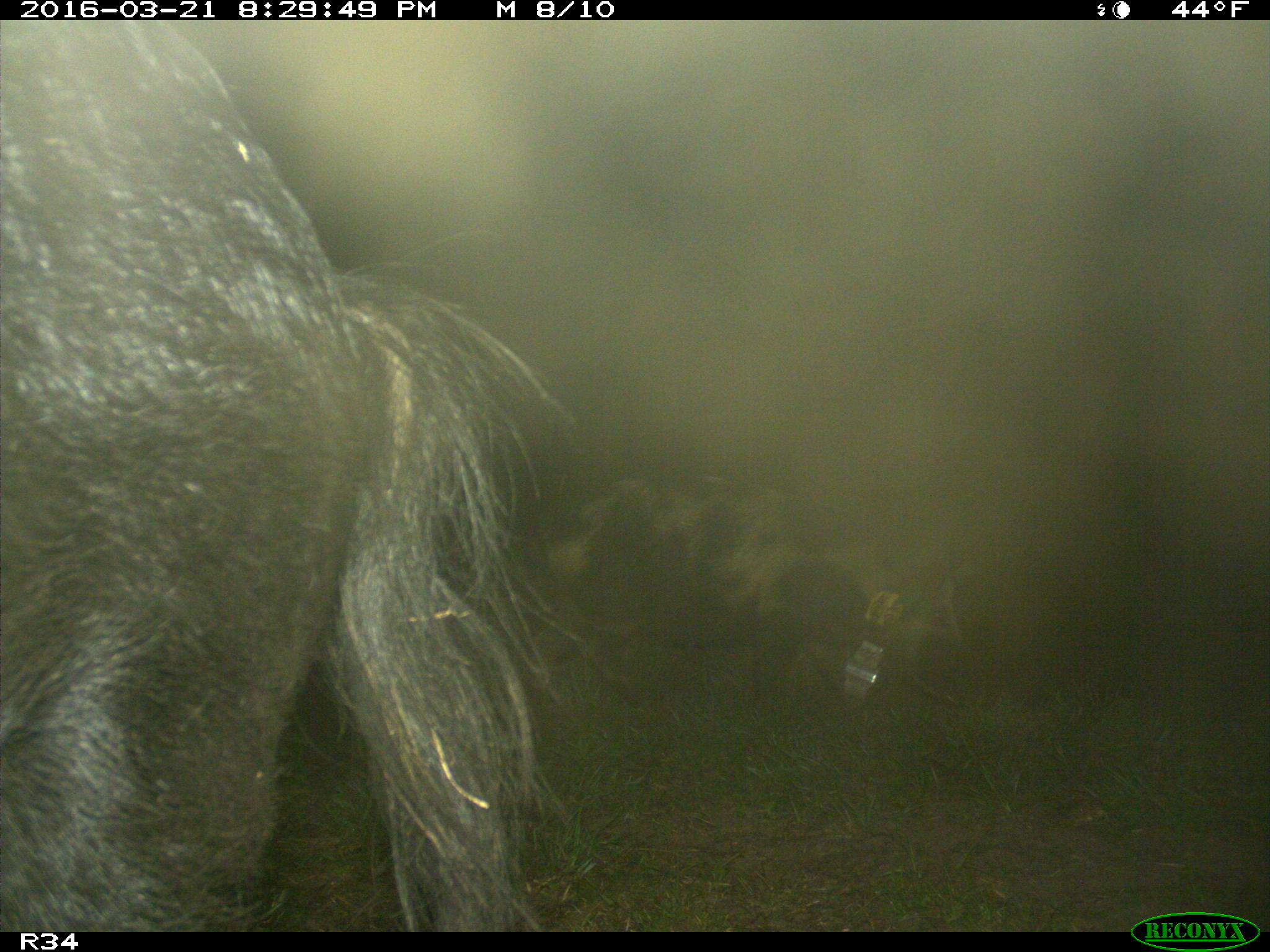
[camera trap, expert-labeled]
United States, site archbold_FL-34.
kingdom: Animalia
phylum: Chordata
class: Mammalia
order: Artiodactyla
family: Suidae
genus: Sus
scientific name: Sus scrofa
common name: wild boar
Sus scrofa (wild boar).